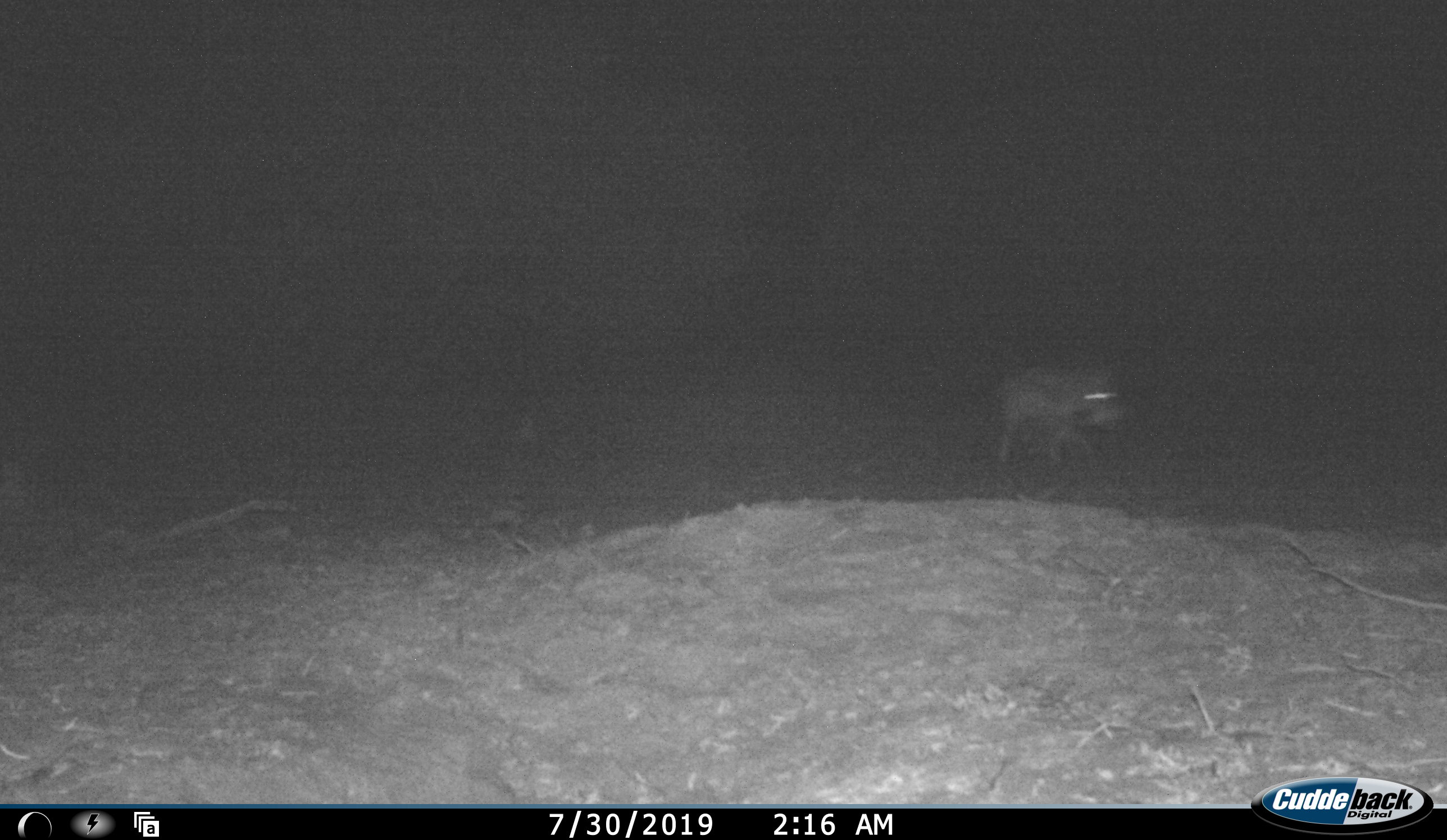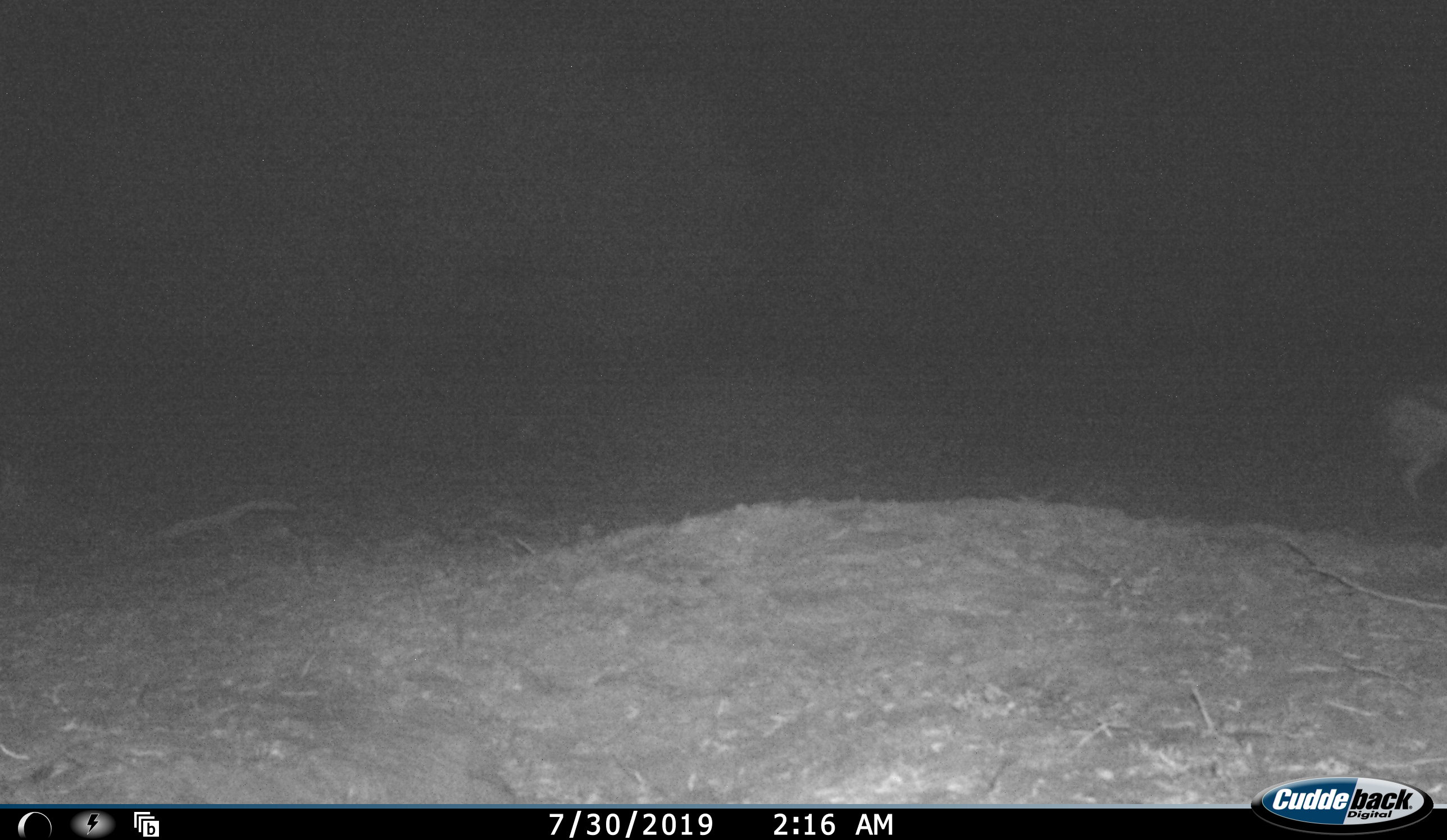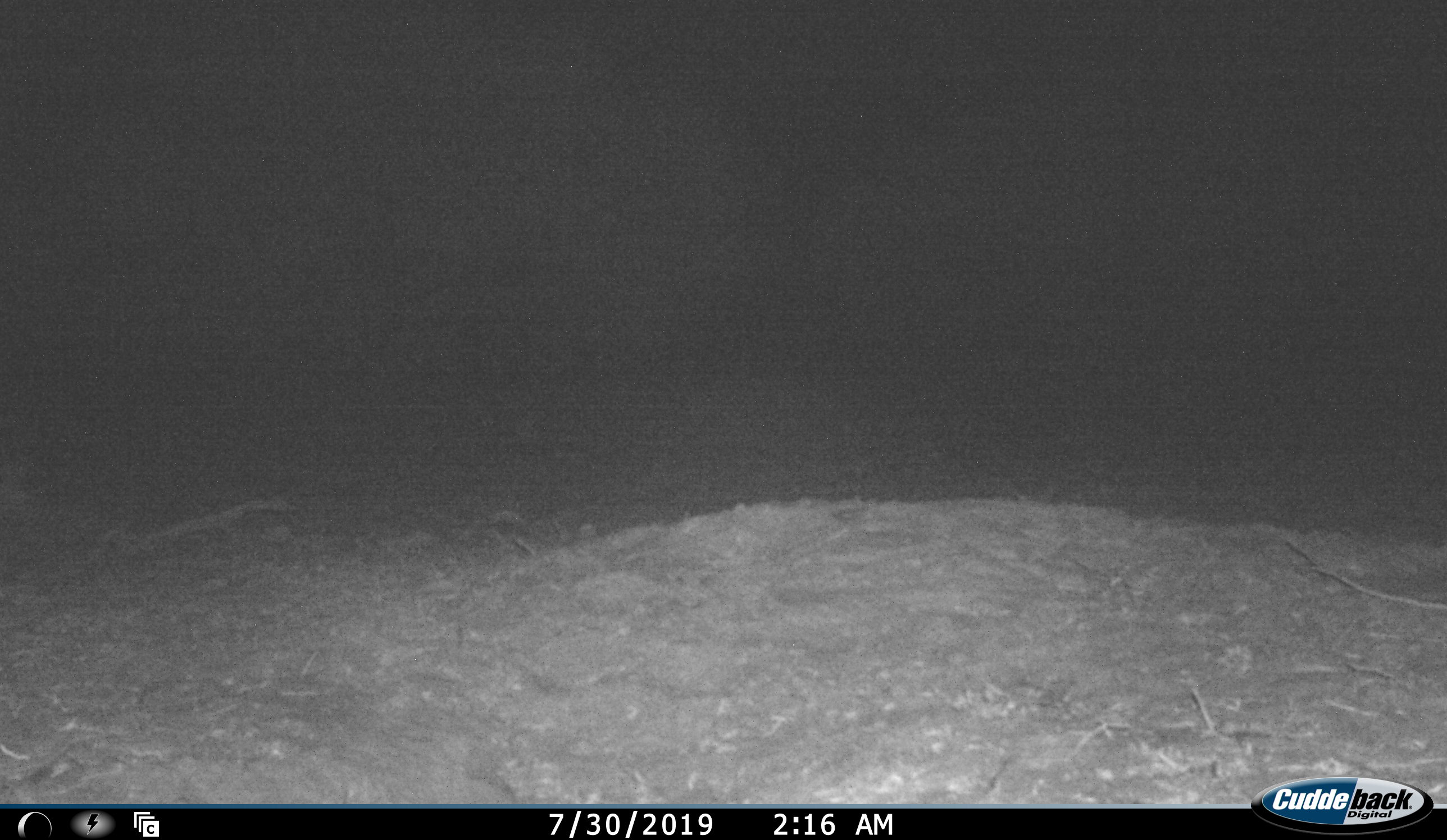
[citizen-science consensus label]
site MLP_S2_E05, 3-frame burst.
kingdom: Animalia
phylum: Chordata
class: Mammalia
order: Carnivora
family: Canidae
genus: Lupulella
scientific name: Lupulella mesomelas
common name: black-backed jackal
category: jackalblackbacked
Jackalblackbacked (black-backed jackal) (Lupulella mesomelas), count 1. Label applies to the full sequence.